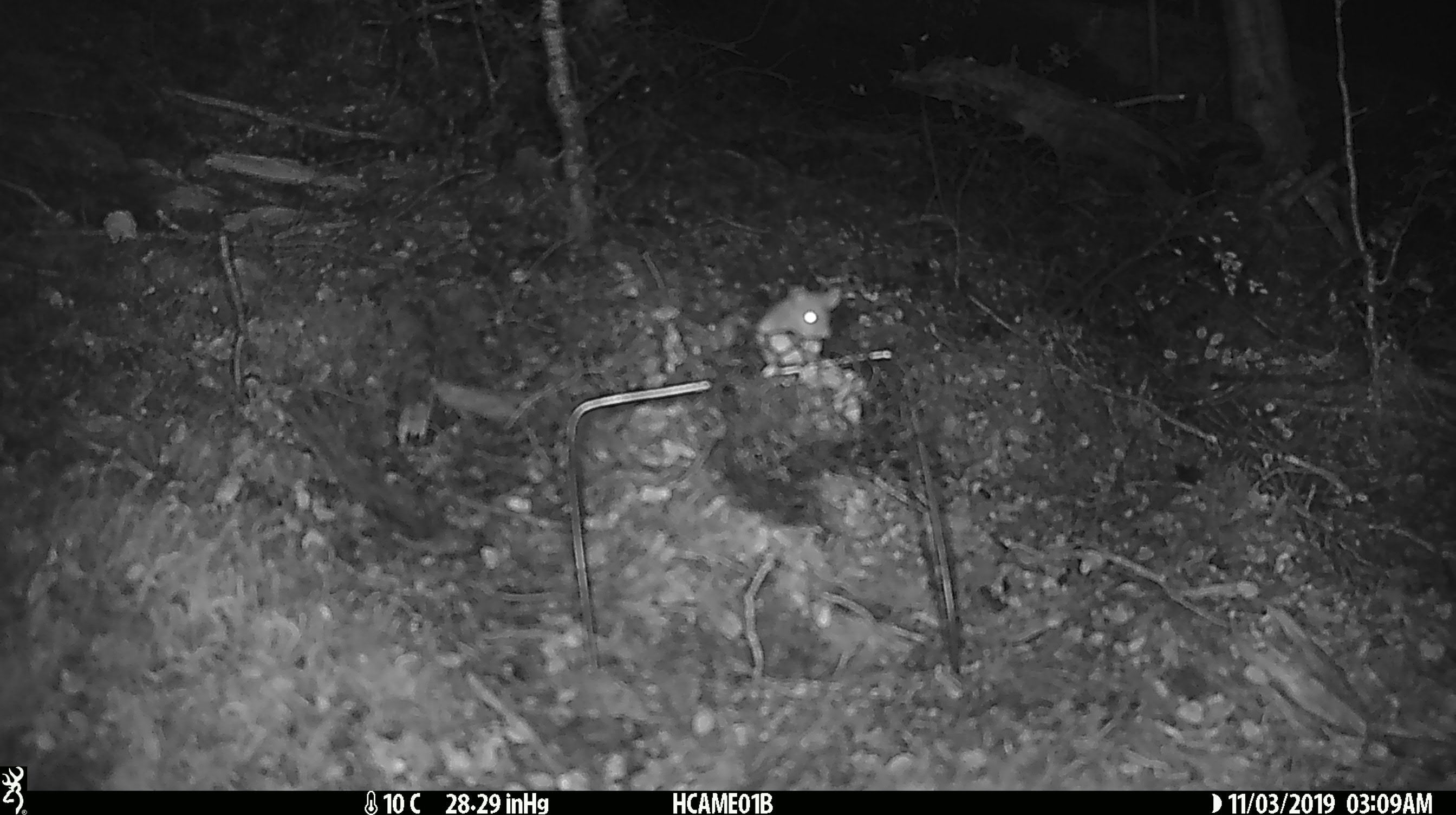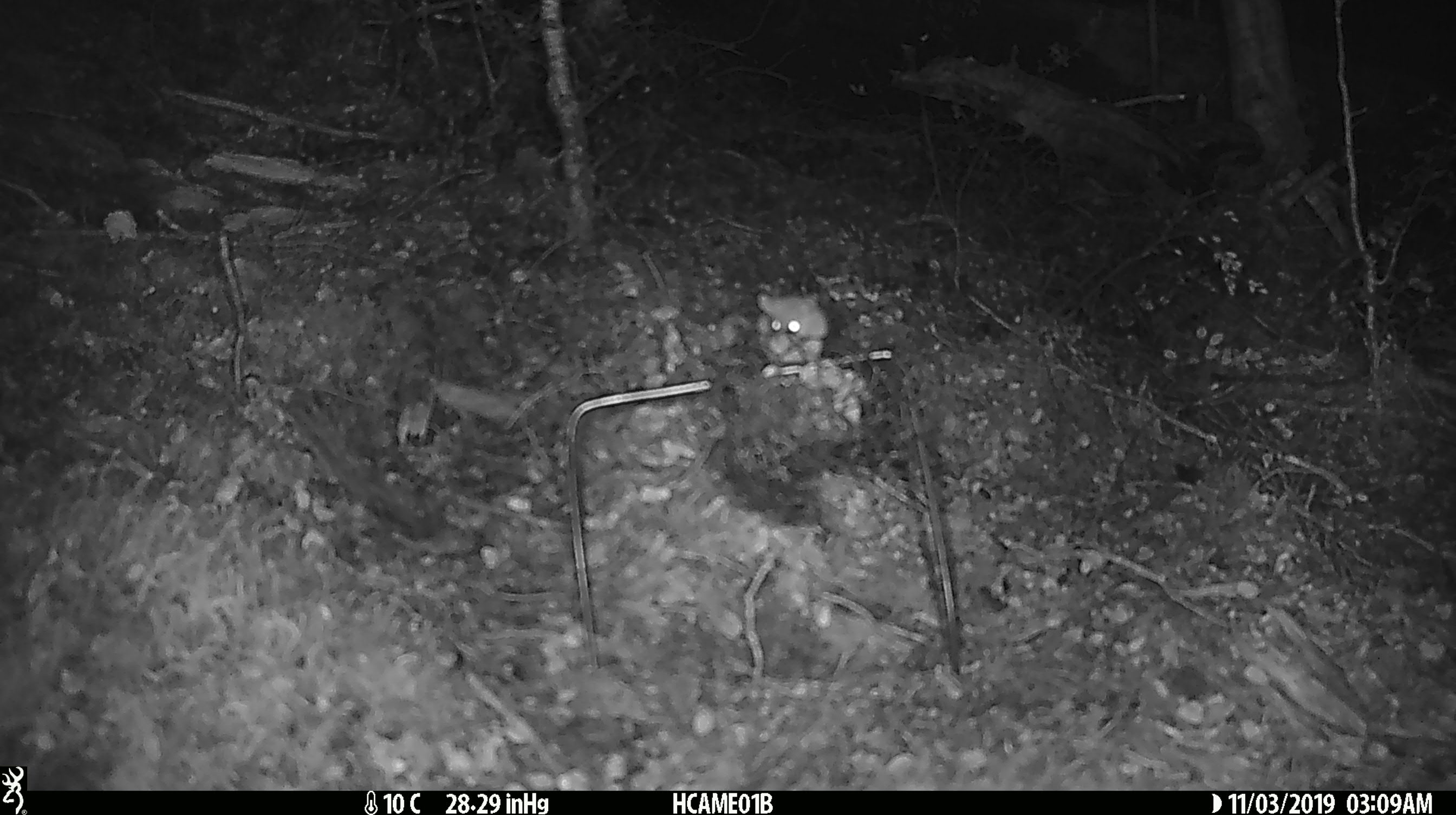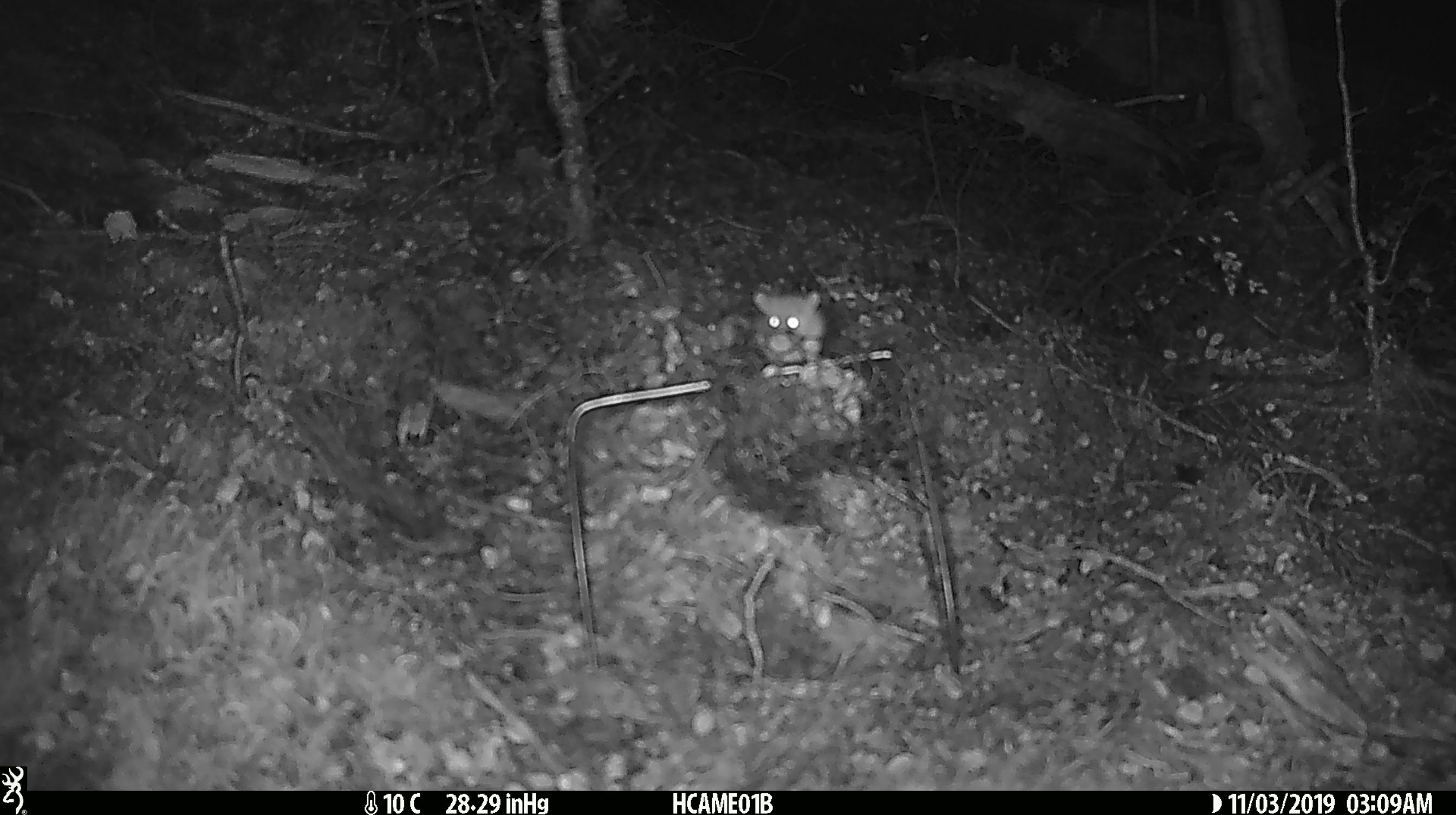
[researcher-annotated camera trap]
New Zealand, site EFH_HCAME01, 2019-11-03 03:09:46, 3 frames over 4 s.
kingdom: Animalia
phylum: Chordata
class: Mammalia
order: Rodentia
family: Muridae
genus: Mus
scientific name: Mus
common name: mouse